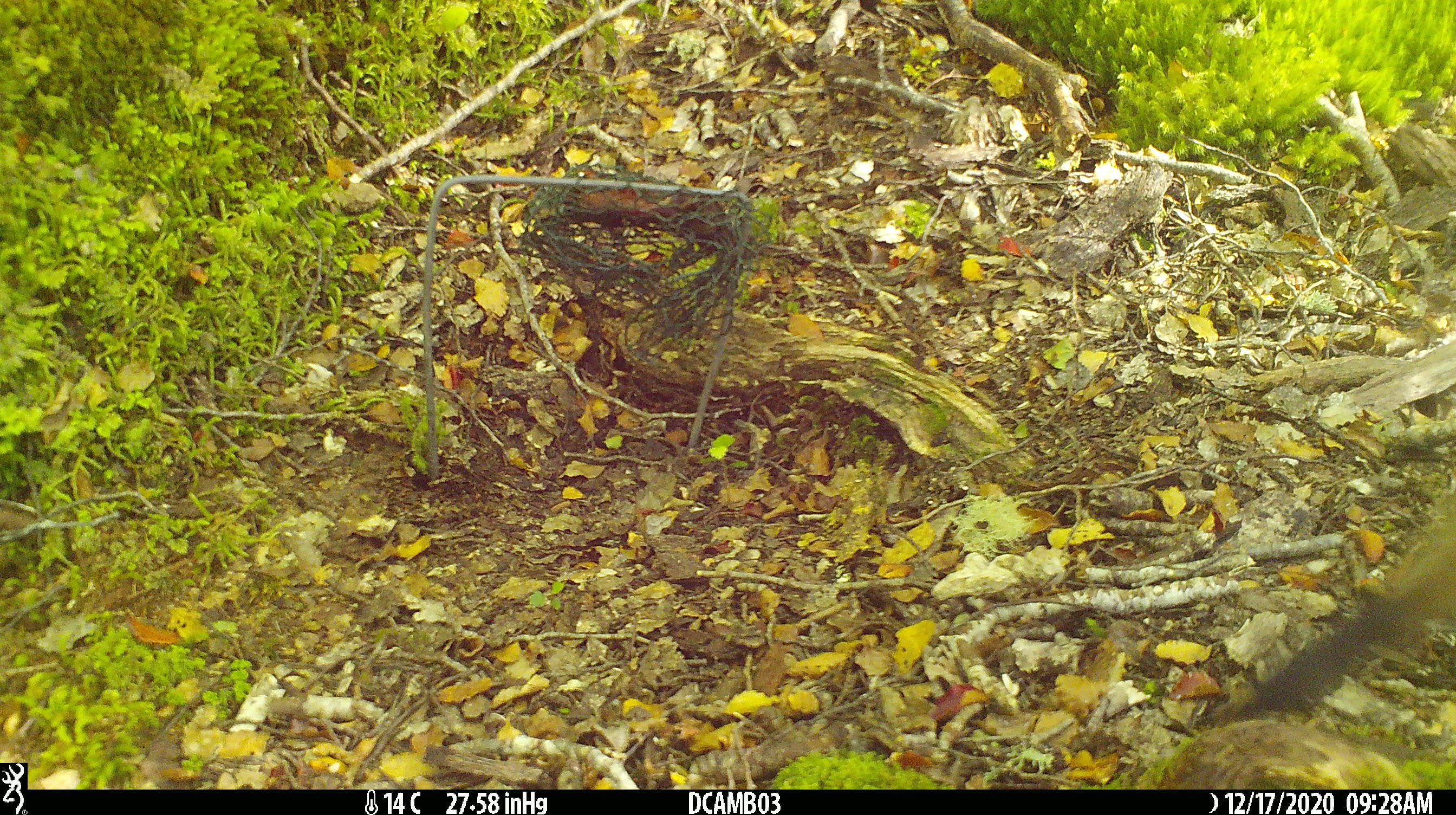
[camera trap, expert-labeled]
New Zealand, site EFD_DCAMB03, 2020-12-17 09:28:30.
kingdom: Animalia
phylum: Chordata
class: Mammalia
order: Carnivora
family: Mustelidae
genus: Mustela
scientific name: Mustela erminea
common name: stoat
Stoat (Mustela erminea).